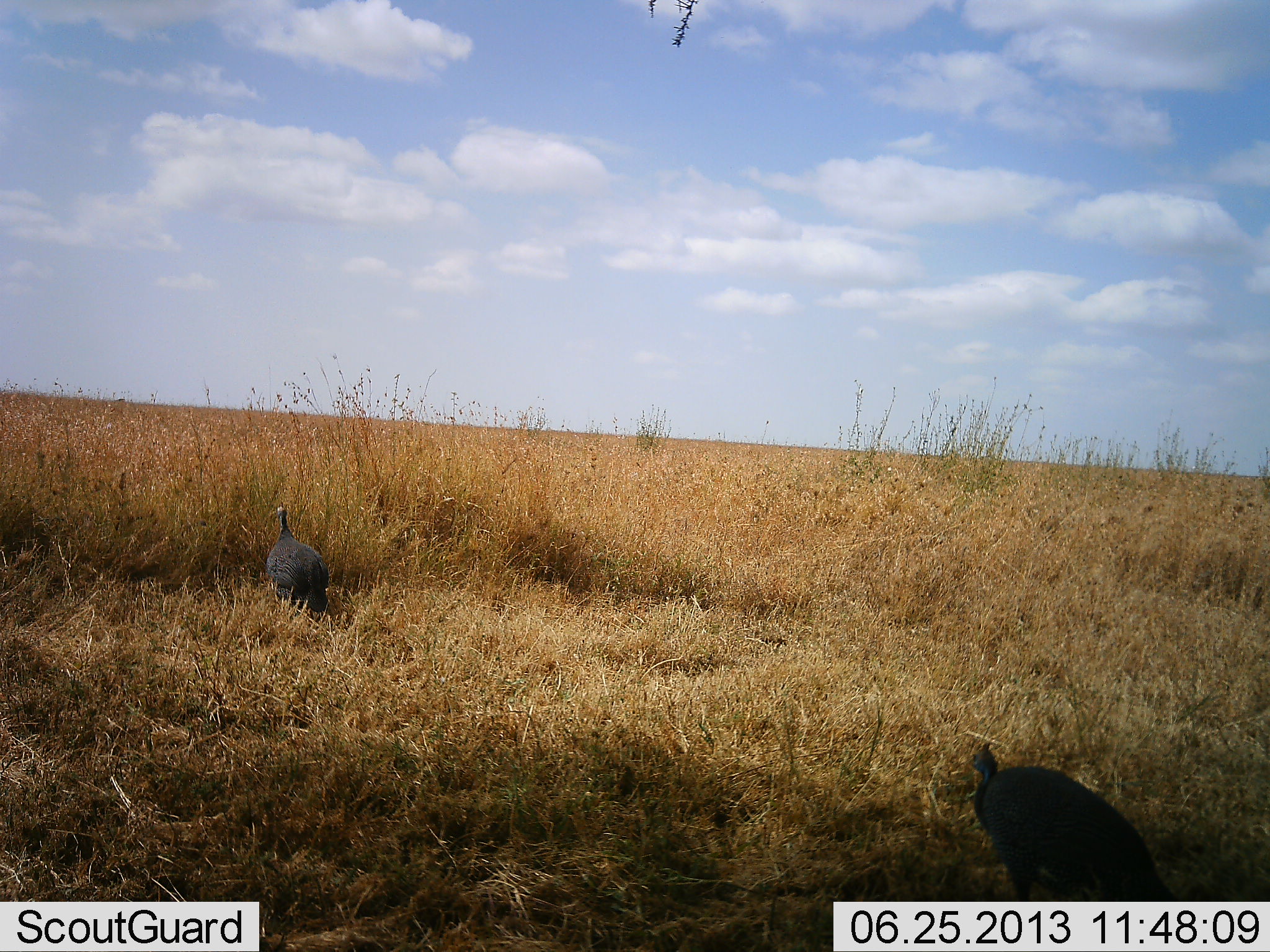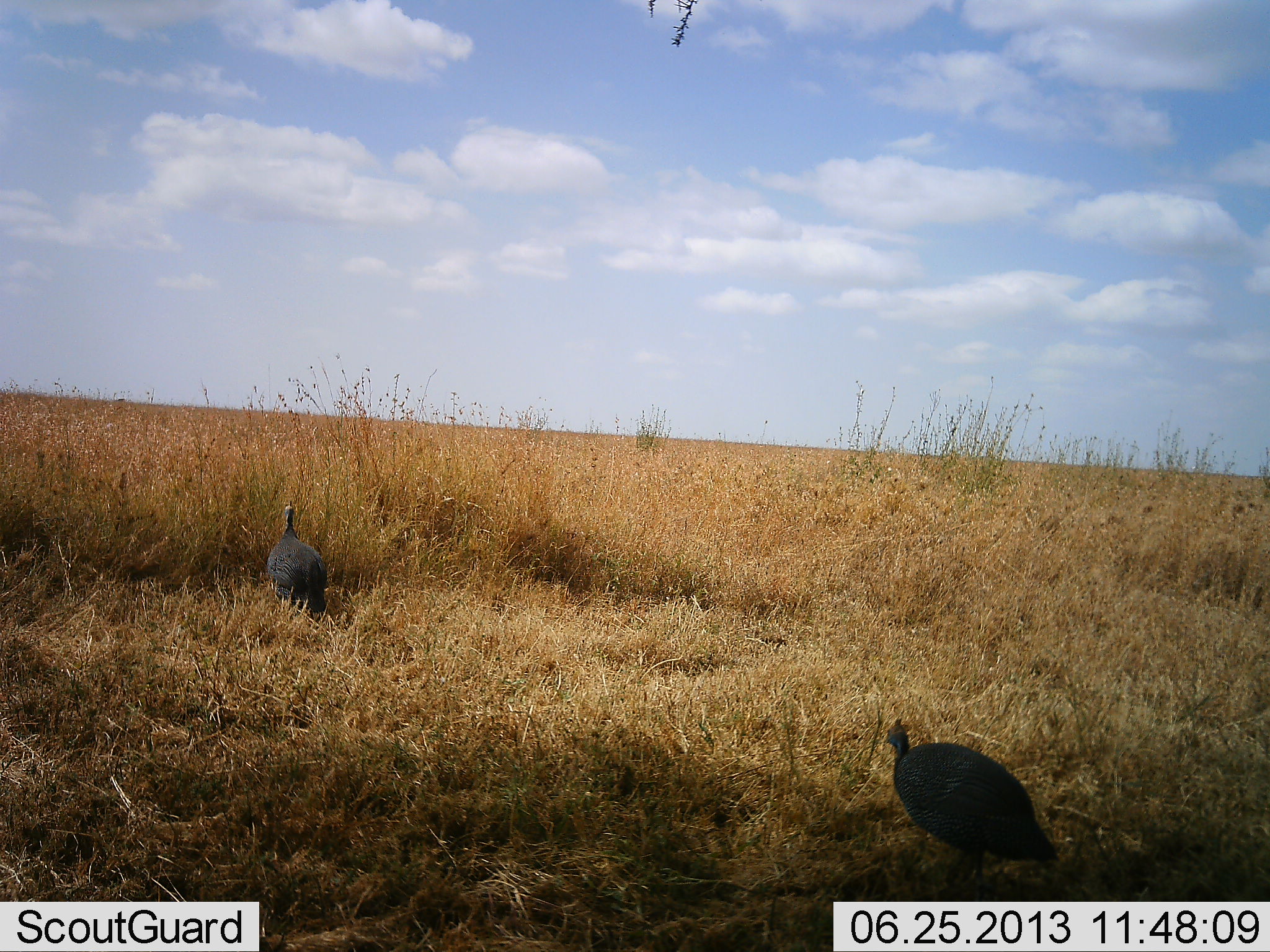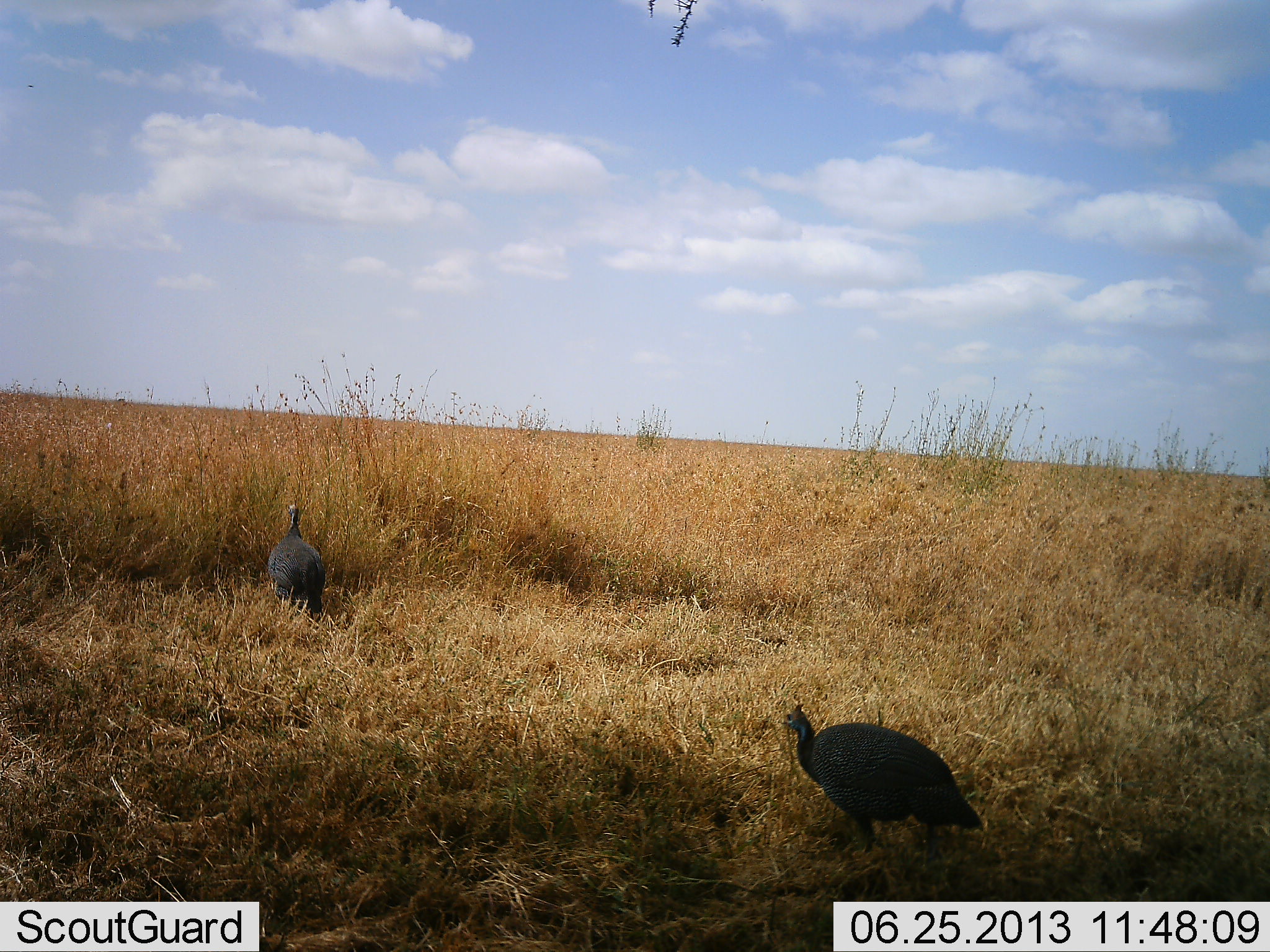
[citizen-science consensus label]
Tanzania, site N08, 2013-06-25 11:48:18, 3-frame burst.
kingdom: Animalia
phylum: Chordata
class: Aves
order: Galliformes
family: Numididae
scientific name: Numididae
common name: guinea fowl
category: guineafowl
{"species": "guineafowl (guinea fowl) (Numididae)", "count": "2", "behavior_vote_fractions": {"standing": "70%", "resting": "0%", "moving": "90%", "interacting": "0%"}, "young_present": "0%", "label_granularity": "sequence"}